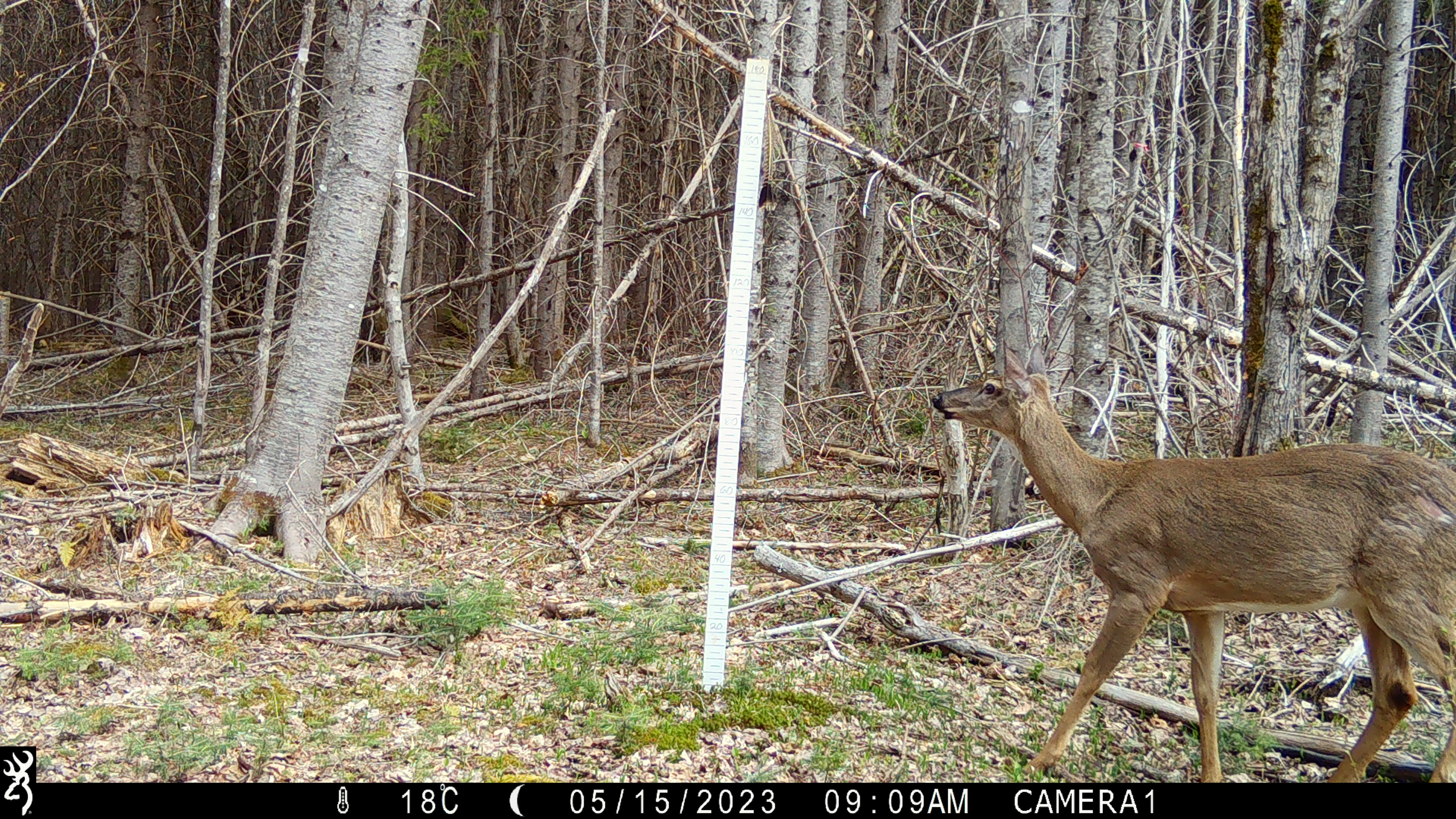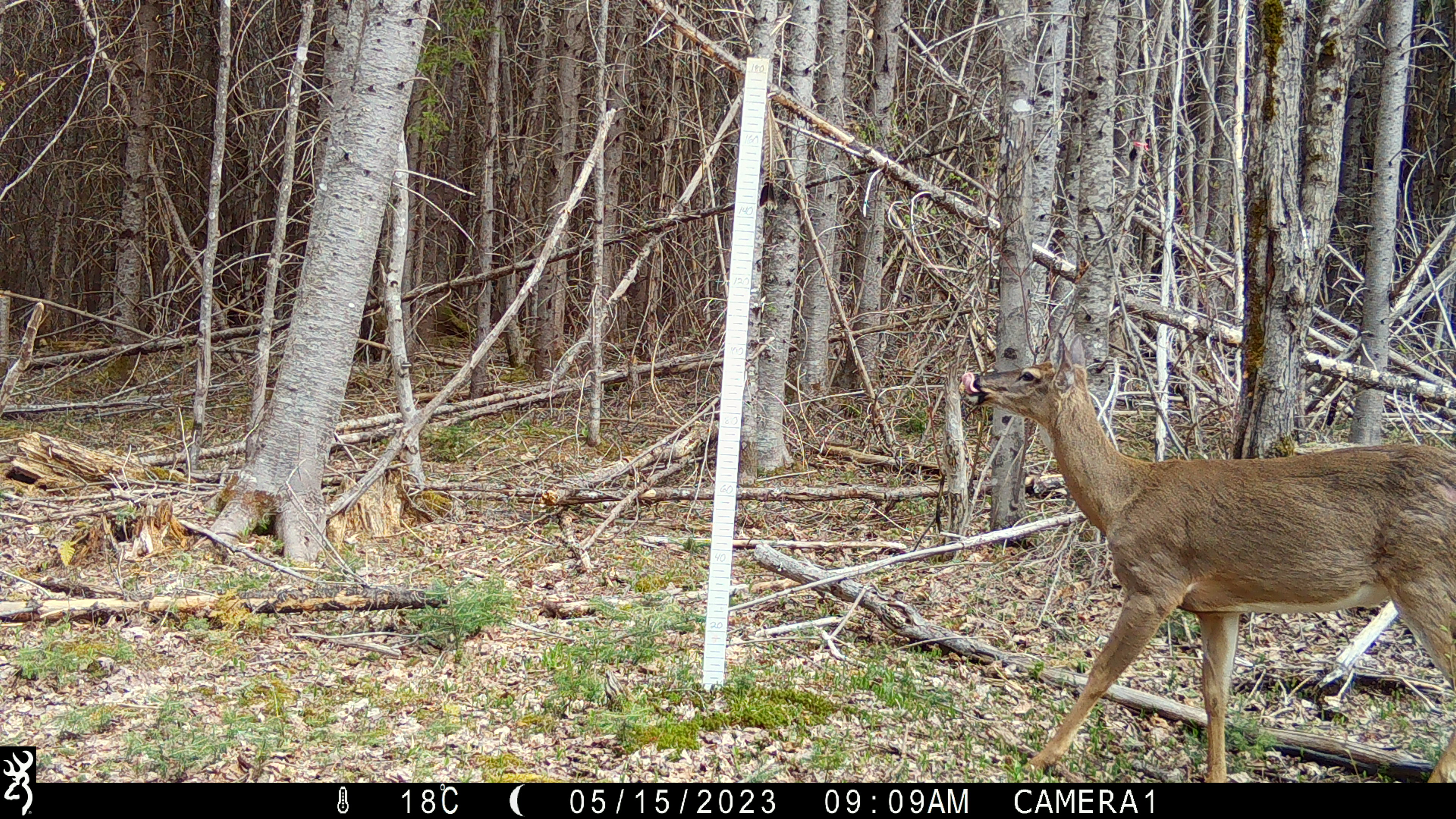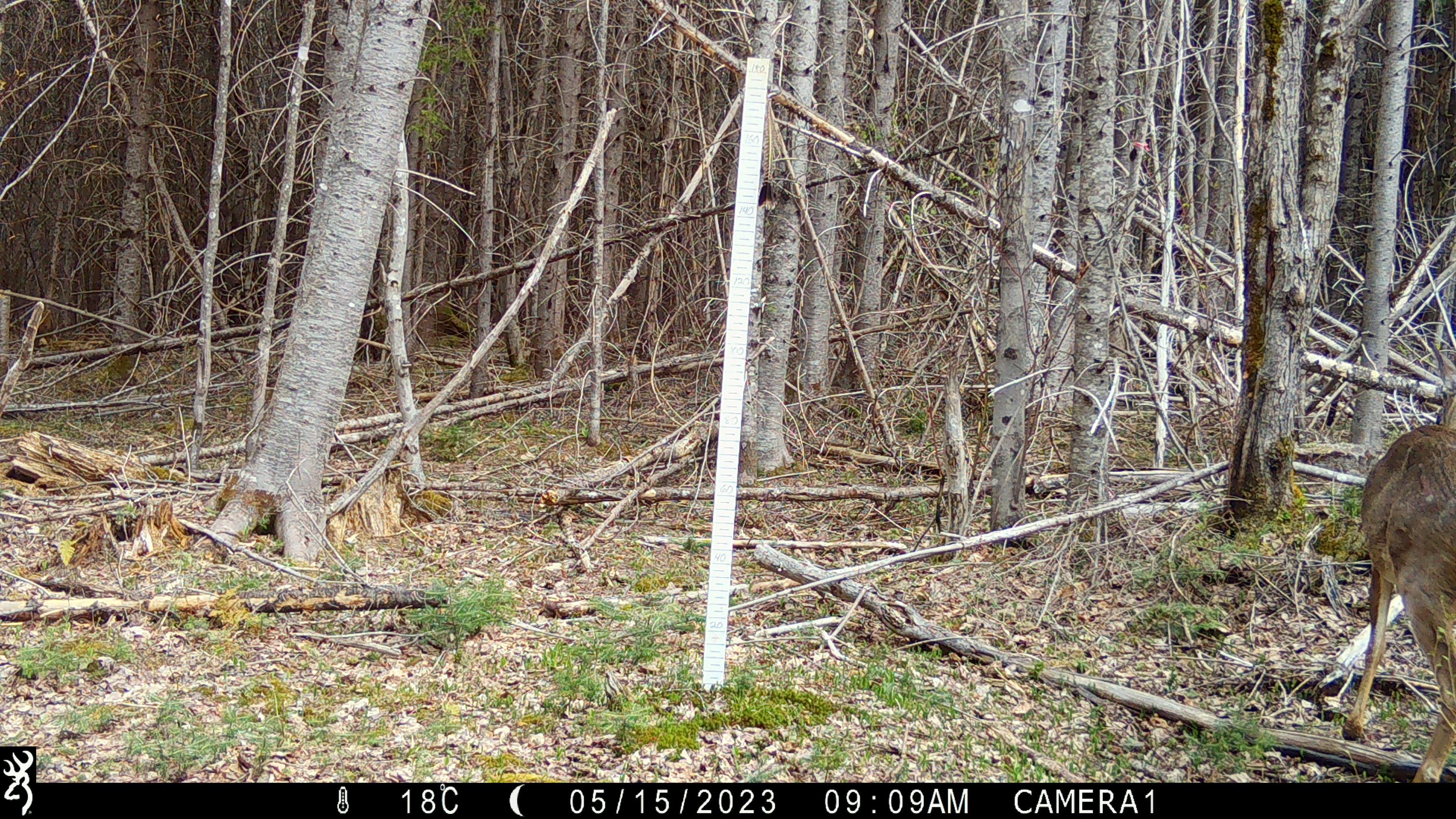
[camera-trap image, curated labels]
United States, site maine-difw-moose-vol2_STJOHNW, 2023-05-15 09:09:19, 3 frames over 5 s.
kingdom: Animalia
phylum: Chordata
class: Mammalia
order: Artiodactyla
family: Cervidae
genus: Odocoileus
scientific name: Odocoileus virginianus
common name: white-tailed deer